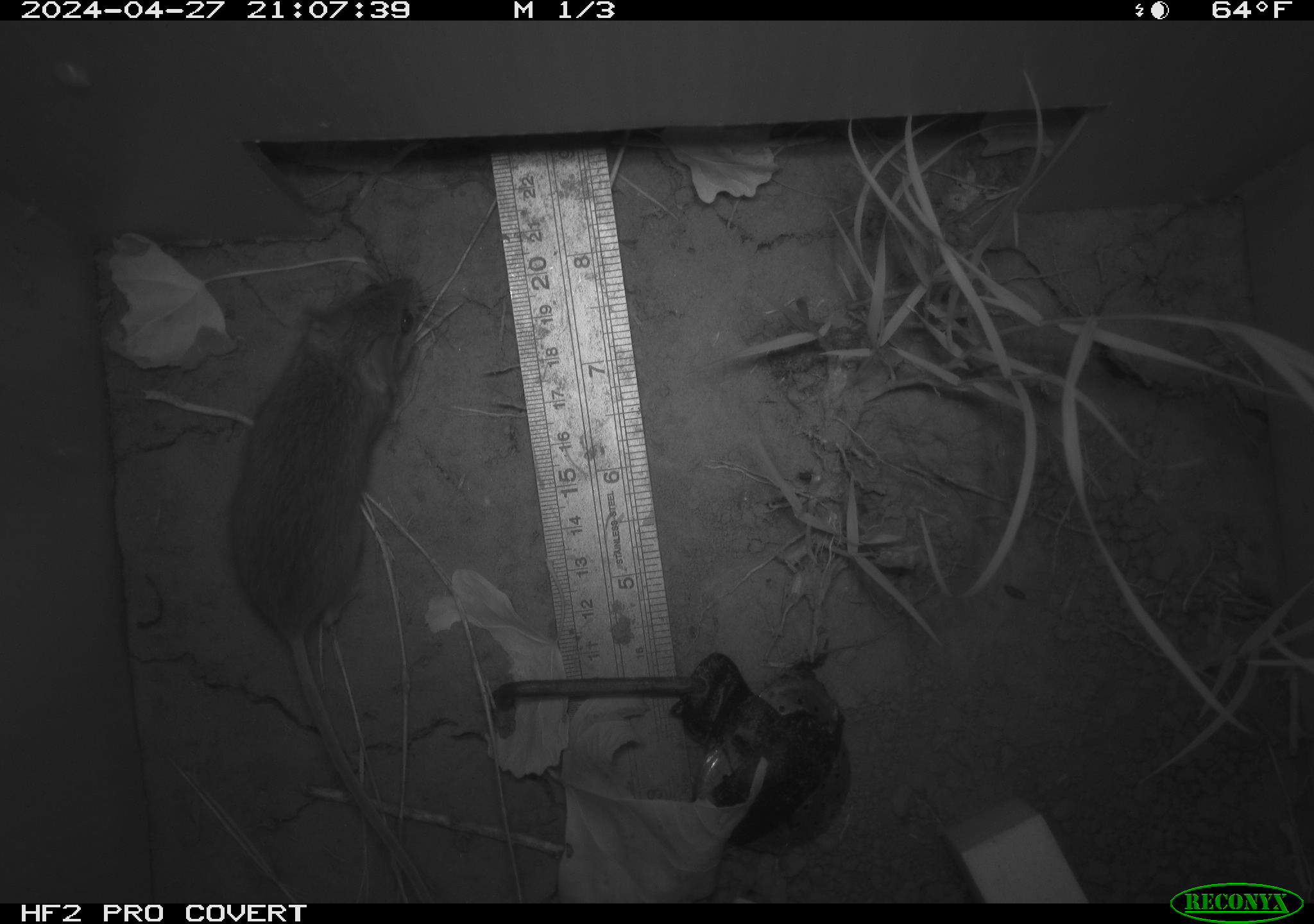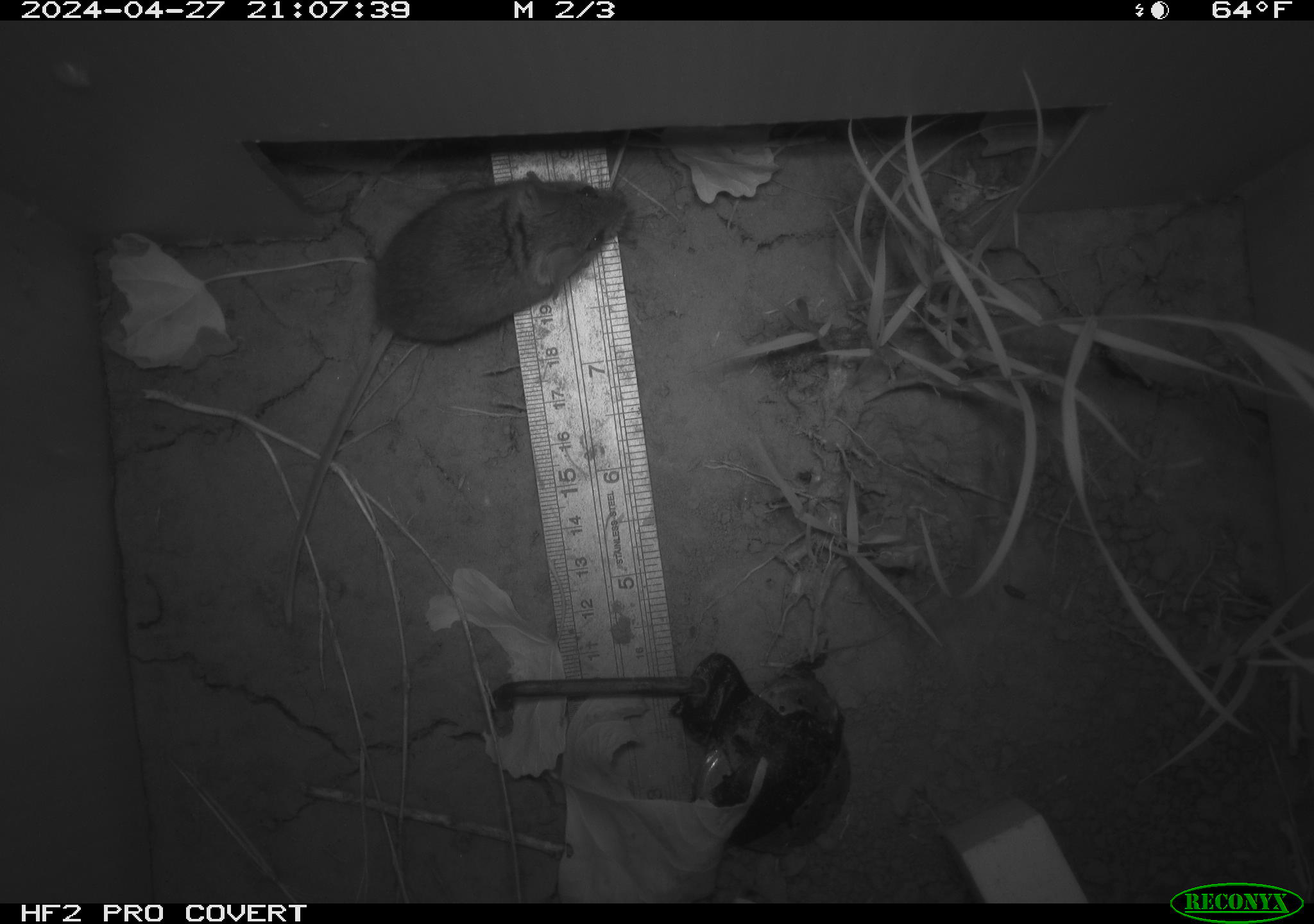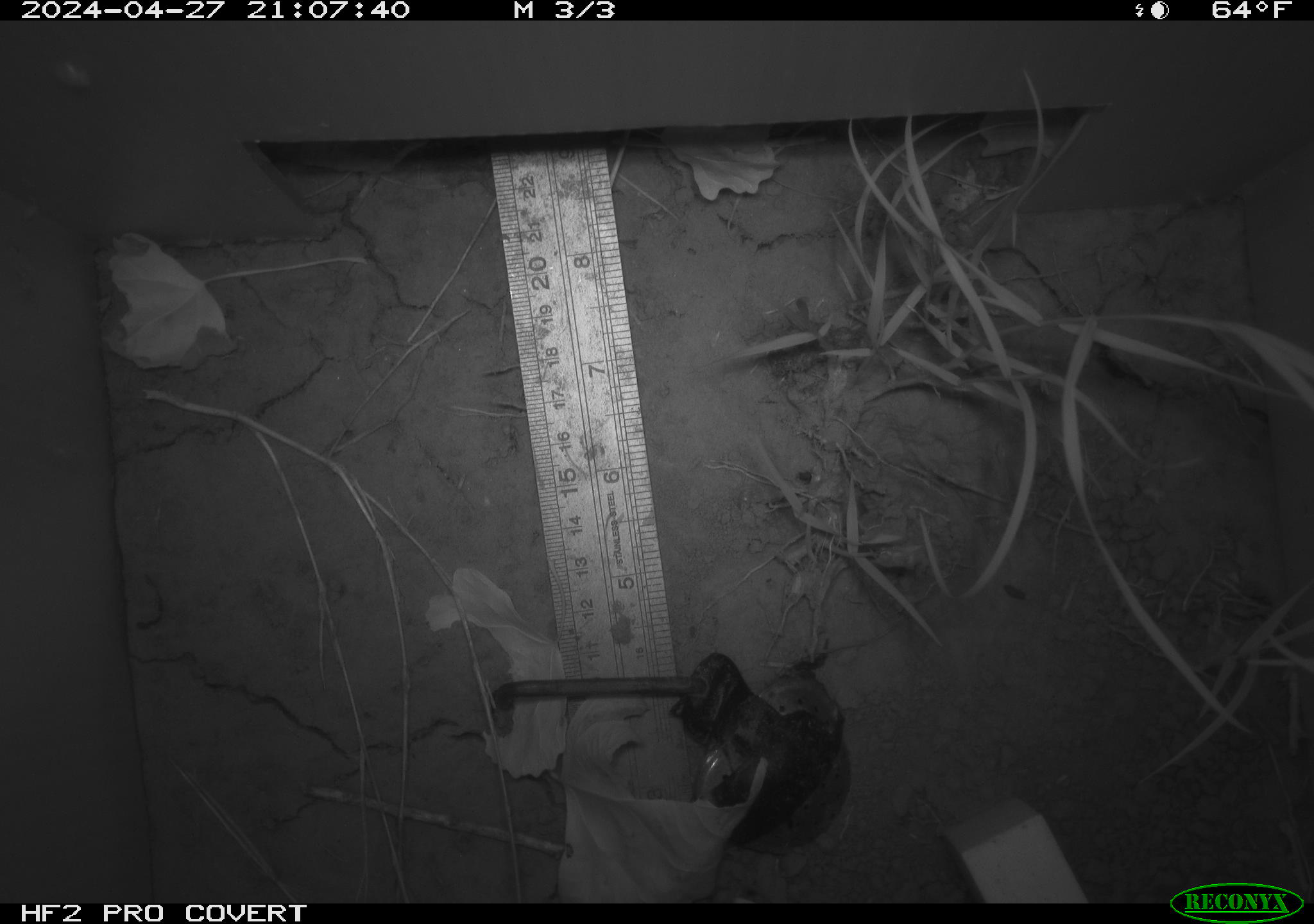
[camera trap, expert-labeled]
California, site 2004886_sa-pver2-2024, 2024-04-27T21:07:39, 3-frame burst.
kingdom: Animalia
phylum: Chordata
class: Mammalia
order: Rodentia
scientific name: Rodentia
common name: mouse species